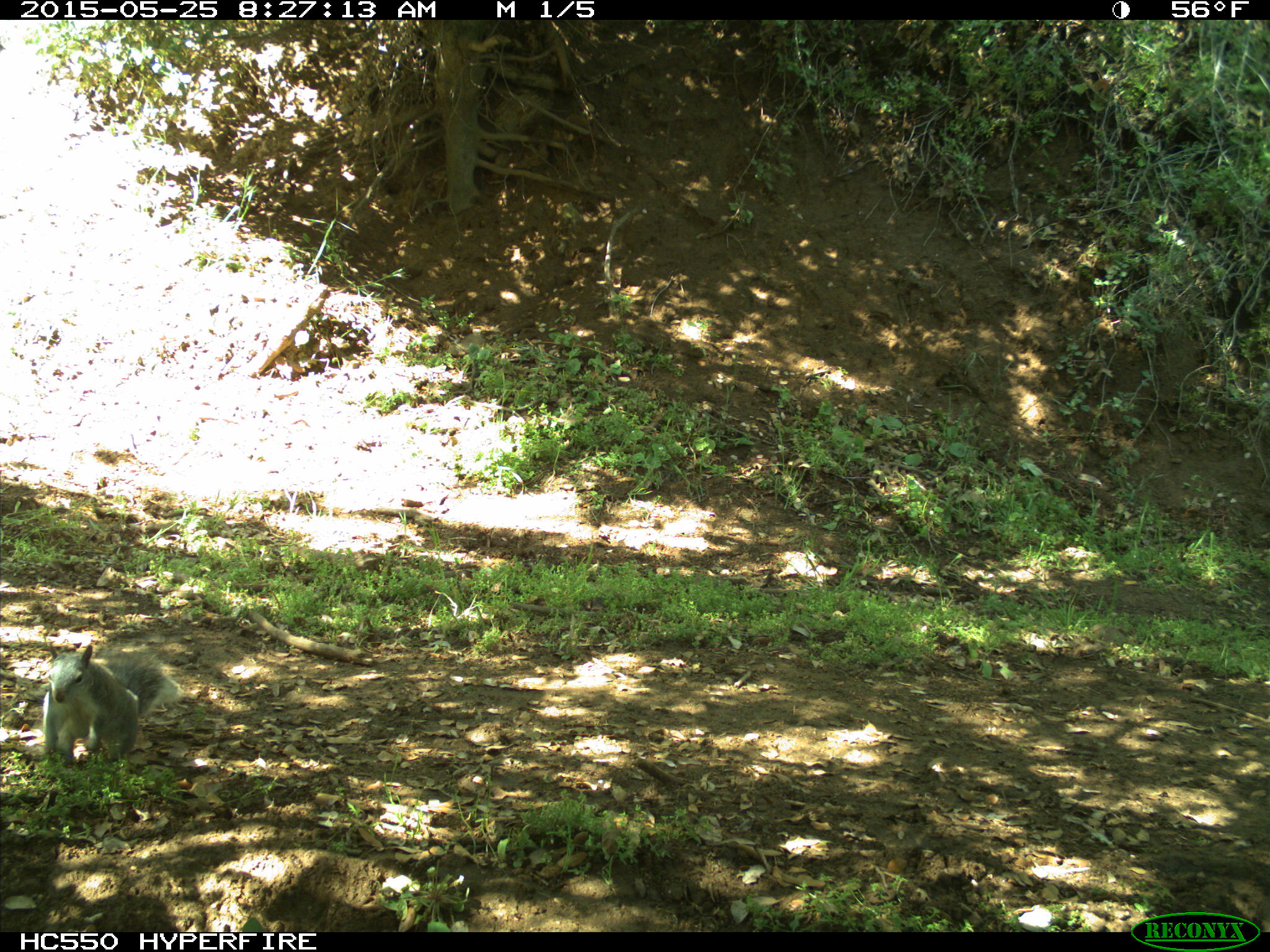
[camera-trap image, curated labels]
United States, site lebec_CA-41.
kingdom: Animalia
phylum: Chordata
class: Mammalia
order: Rodentia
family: Sciuridae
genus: Sciurus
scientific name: Sciurus carolinensis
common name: eastern gray squirrel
Sciurus carolinensis (eastern gray squirrel).